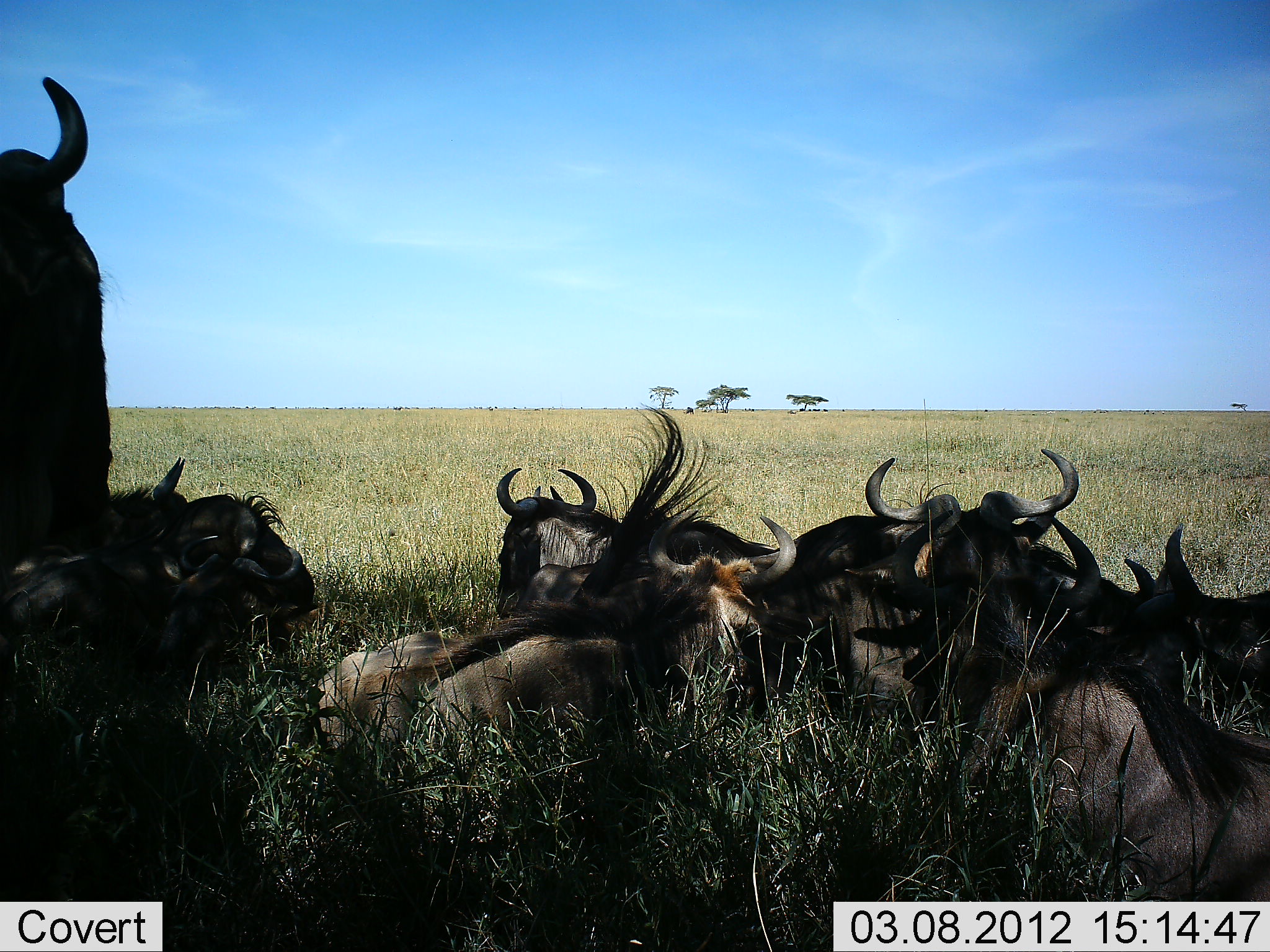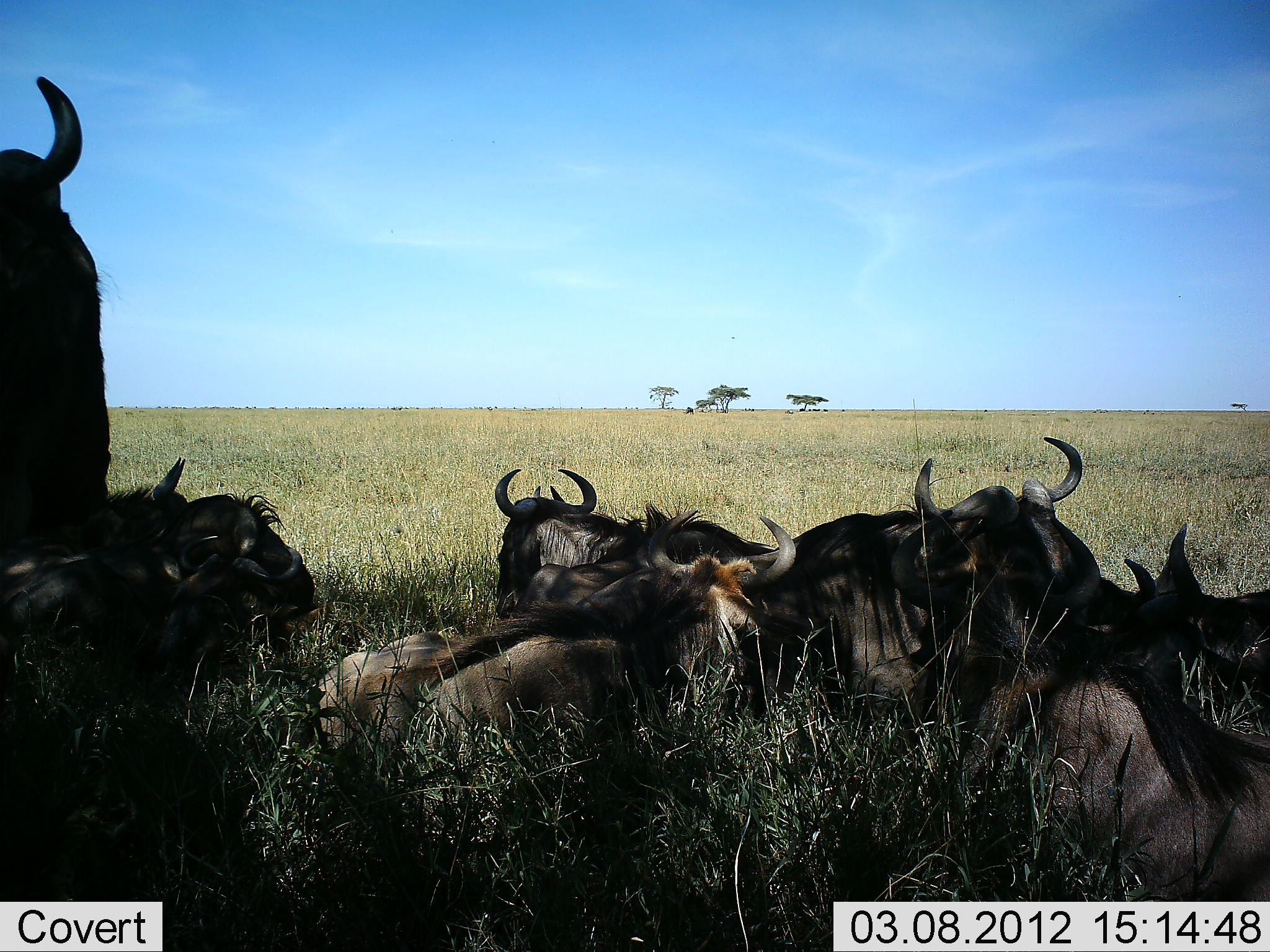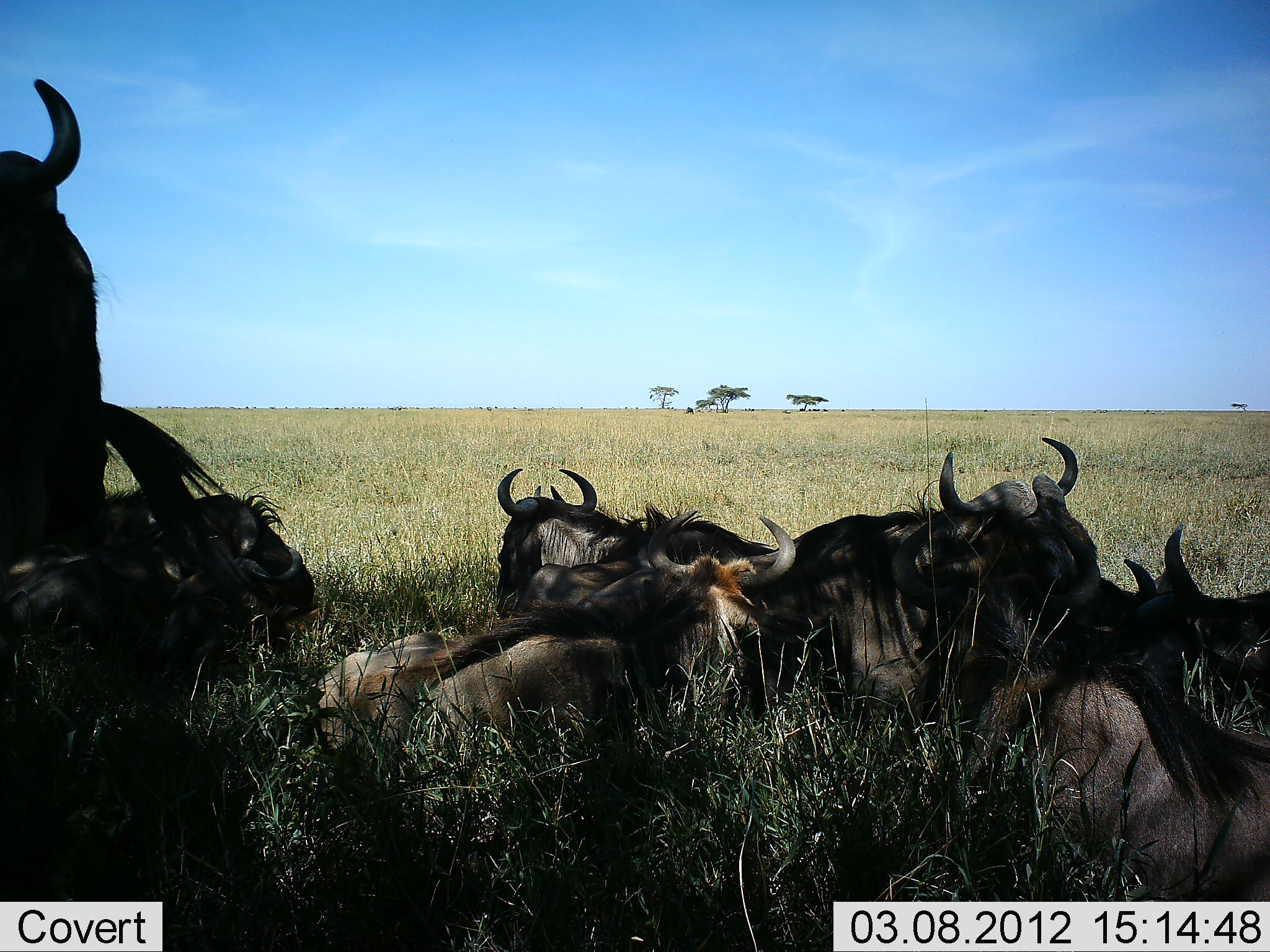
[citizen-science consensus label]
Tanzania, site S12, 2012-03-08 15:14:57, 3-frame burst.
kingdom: Animalia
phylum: Chordata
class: Mammalia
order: Artiodactyla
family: Bovidae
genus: Connochaetes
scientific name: Connochaetes taurinus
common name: blue wildebeest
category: wildebeest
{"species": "wildebeest (blue wildebeest) (Connochaetes taurinus)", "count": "9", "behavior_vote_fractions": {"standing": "65%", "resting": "100%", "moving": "0%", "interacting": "0%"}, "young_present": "0%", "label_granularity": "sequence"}